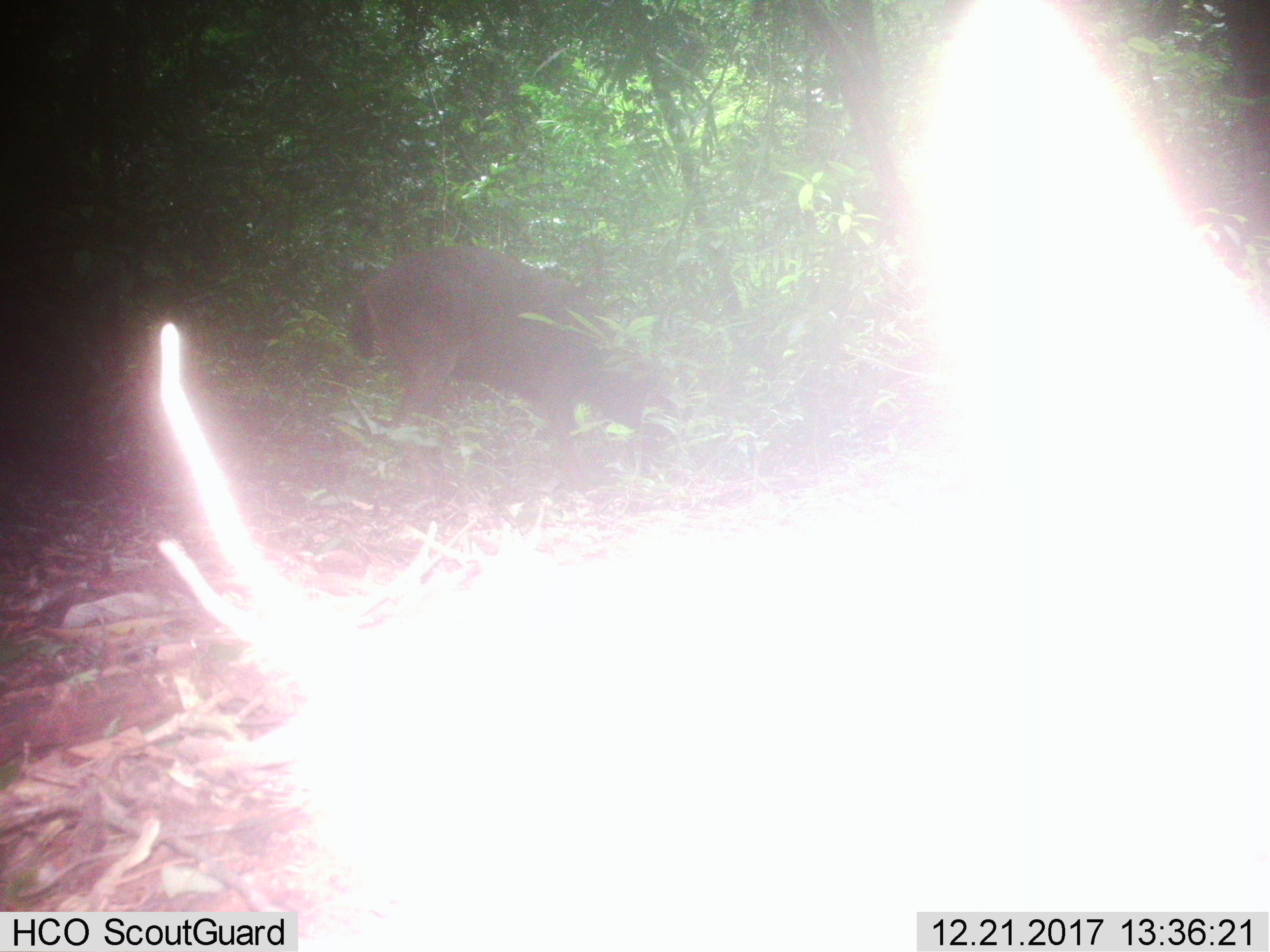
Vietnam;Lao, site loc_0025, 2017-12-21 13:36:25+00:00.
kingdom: Animalia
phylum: Chordata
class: Mammalia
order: Artiodactyla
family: Cervidae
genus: Rusa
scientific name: Rusa unicolor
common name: sambar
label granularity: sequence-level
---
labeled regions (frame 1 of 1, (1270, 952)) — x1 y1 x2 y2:
sambar: 351 244 681 503